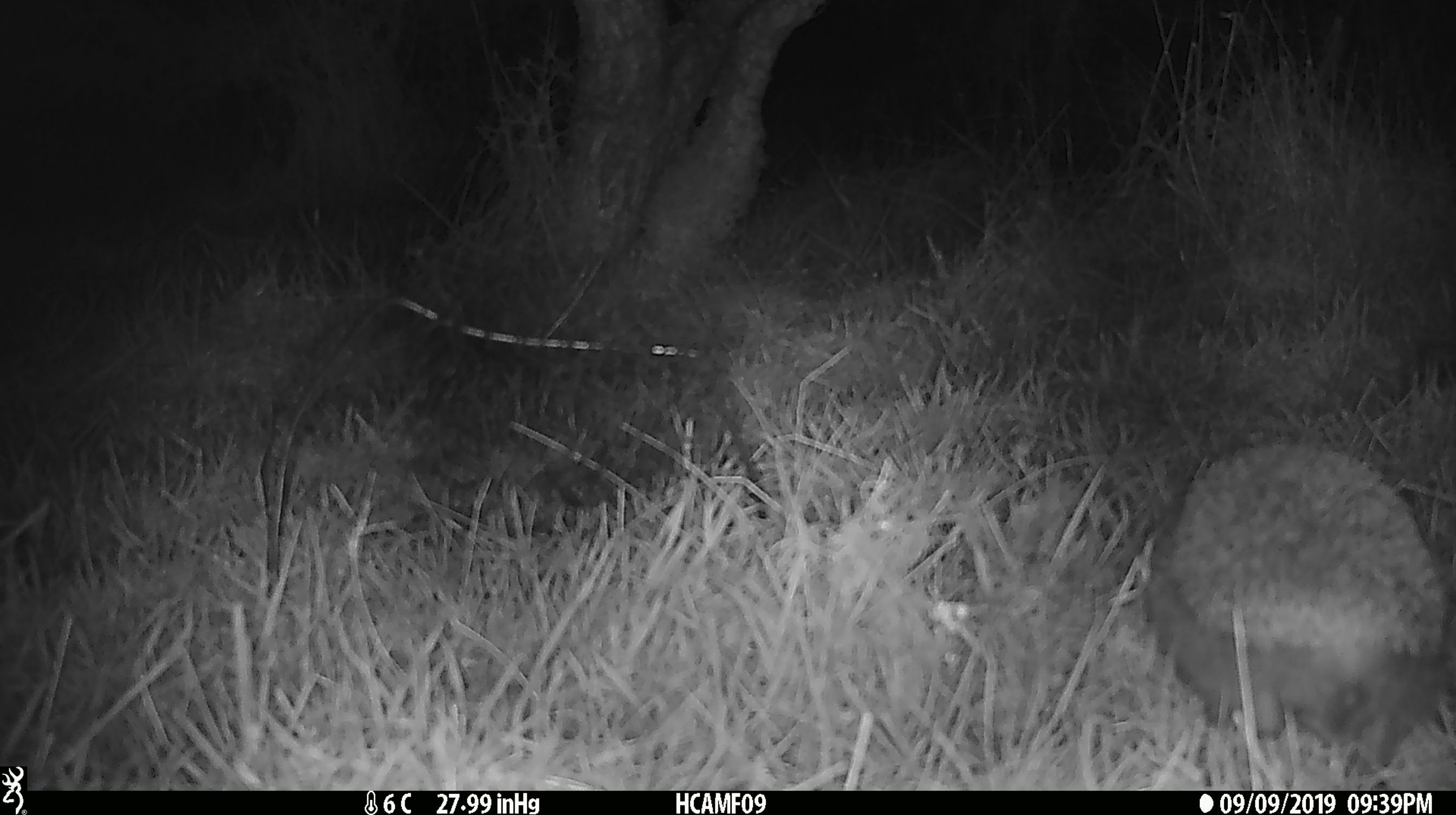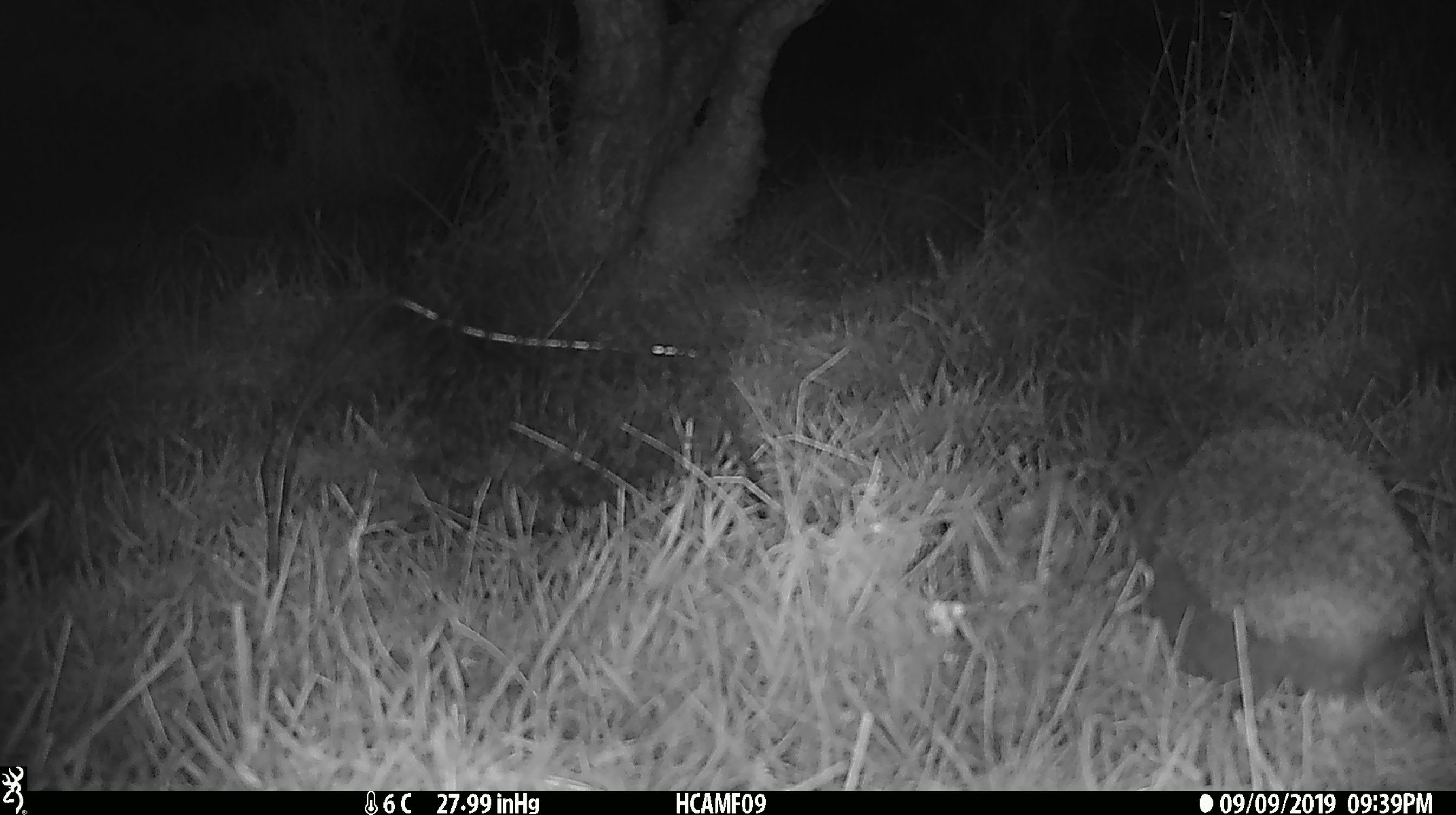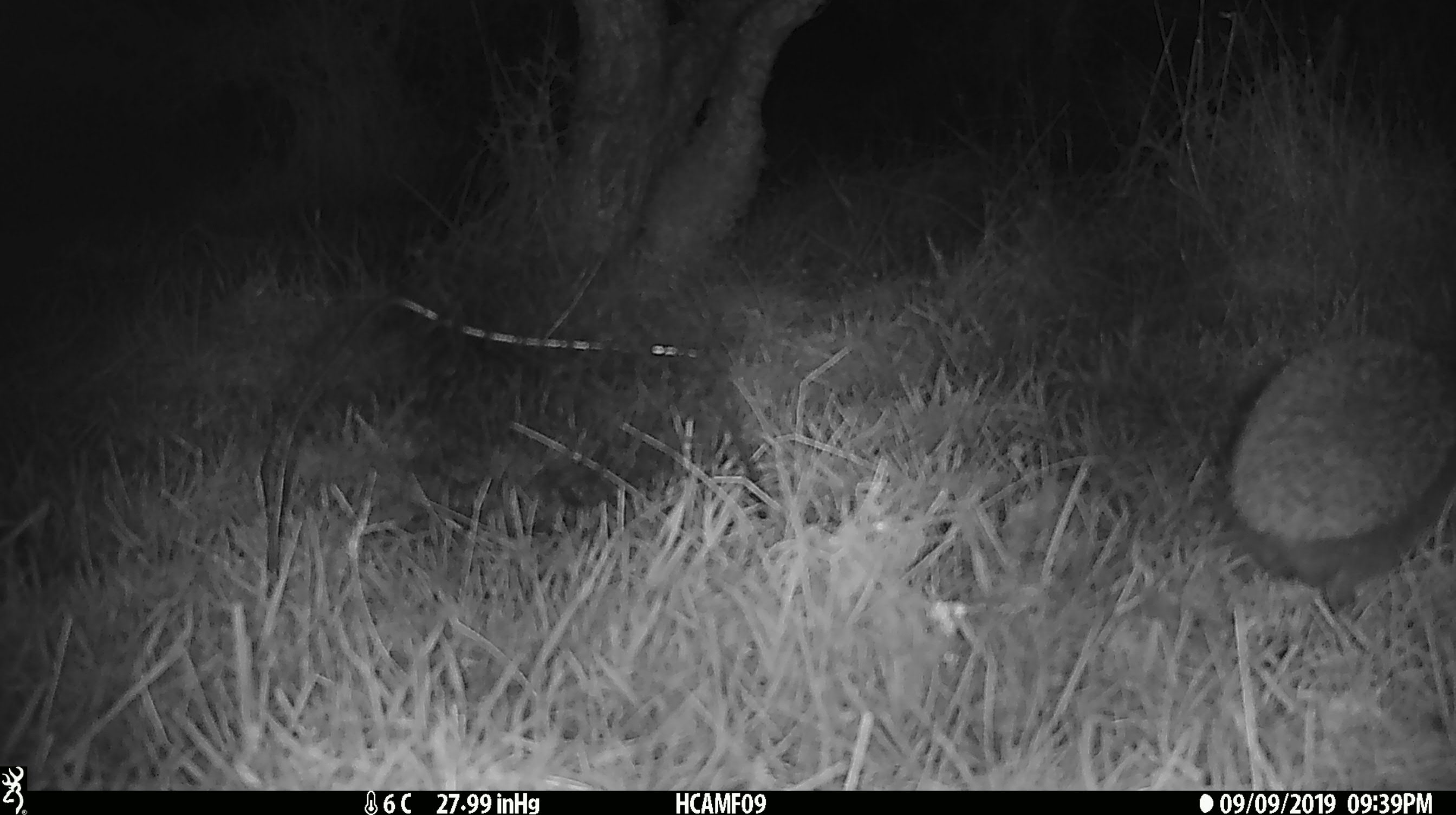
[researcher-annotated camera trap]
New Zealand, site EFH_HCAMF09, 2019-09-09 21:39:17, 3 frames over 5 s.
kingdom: Animalia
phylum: Chordata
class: Mammalia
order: Eulipotyphla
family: Erinaceidae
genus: Erinaceus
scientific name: Erinaceus europaeus europaeus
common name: european hedgehog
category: hedgehog